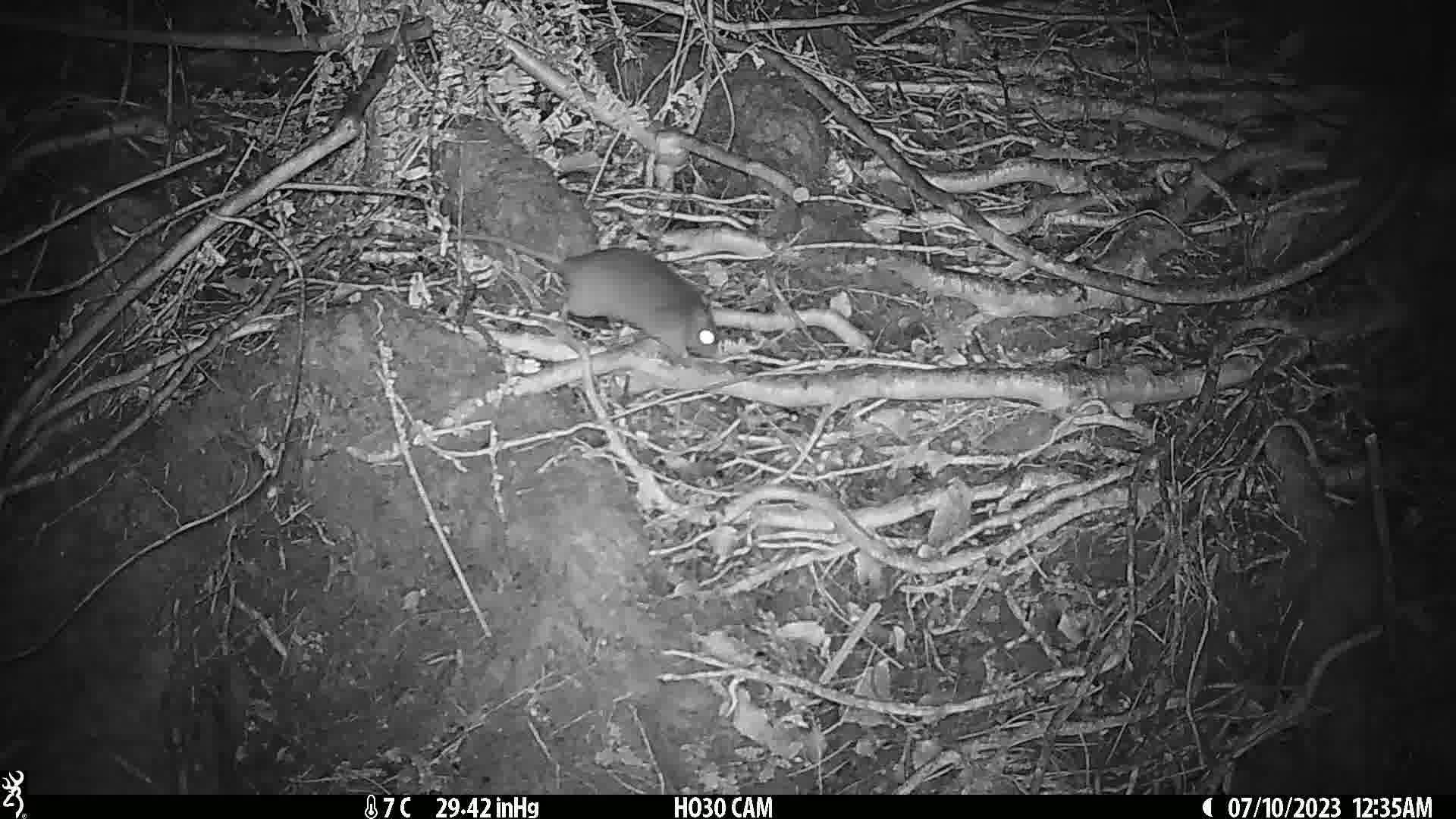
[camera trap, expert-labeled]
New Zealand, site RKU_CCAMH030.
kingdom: Animalia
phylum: Chordata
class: Mammalia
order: Rodentia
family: Muridae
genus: Rattus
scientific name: Rattus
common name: rat